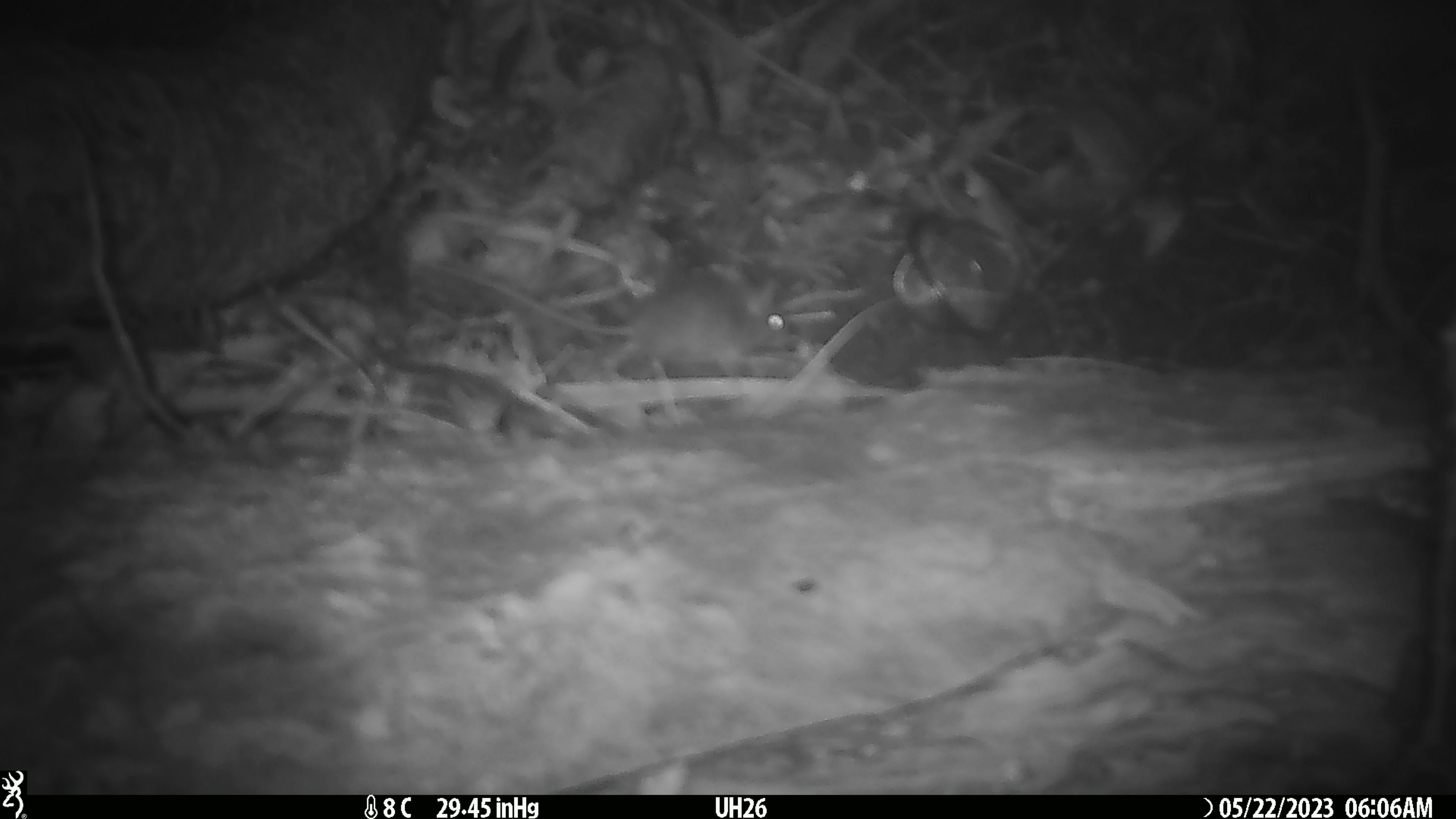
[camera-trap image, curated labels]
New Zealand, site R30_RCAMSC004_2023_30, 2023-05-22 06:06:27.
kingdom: Animalia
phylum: Chordata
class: Mammalia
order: Rodentia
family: Muridae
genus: Mus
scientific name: Mus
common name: mouse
Mouse (Mus).